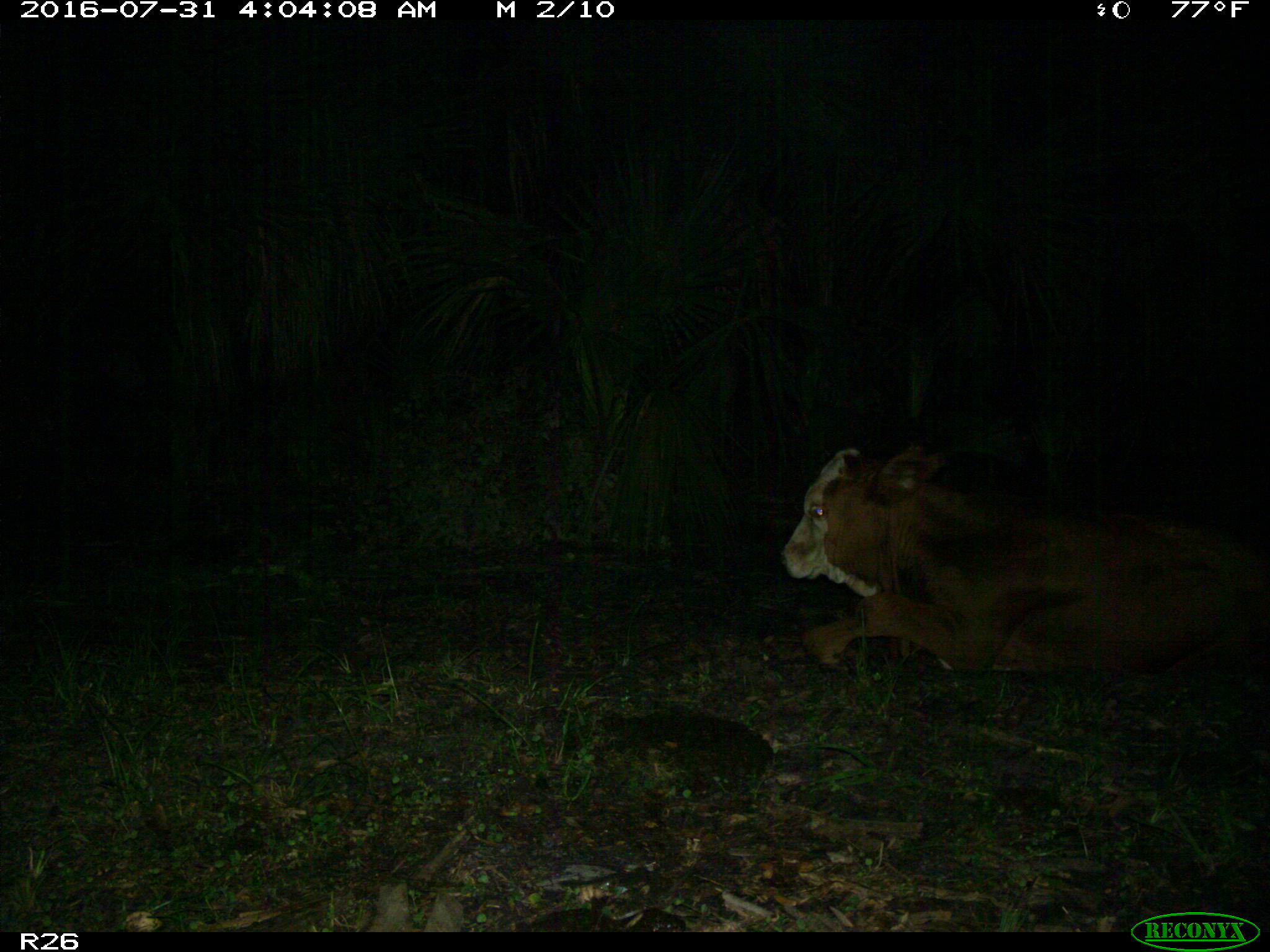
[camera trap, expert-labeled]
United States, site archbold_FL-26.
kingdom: Animalia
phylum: Chordata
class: Mammalia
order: Artiodactyla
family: Bovidae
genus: Bos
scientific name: Bos taurus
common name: domestic cow